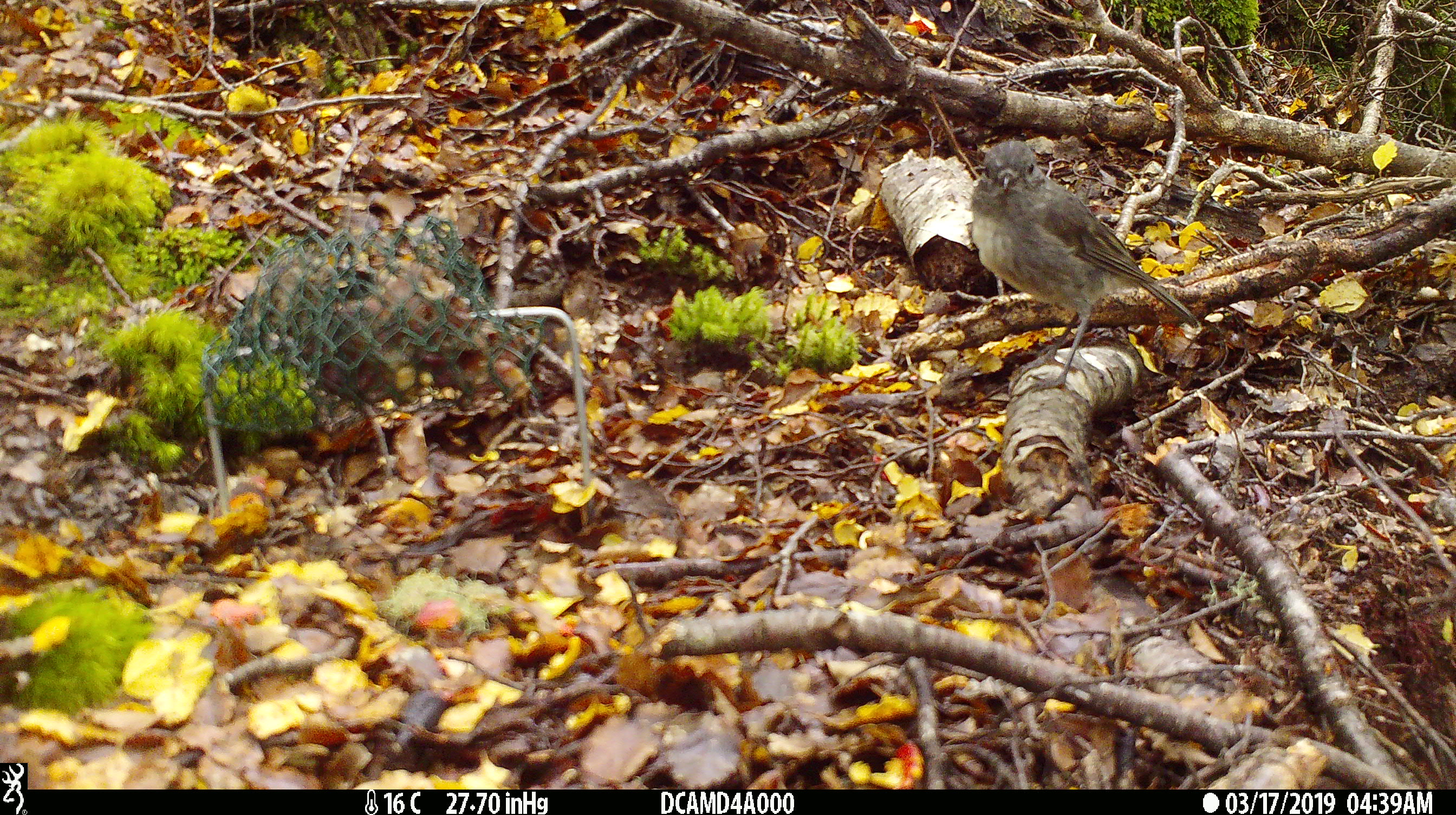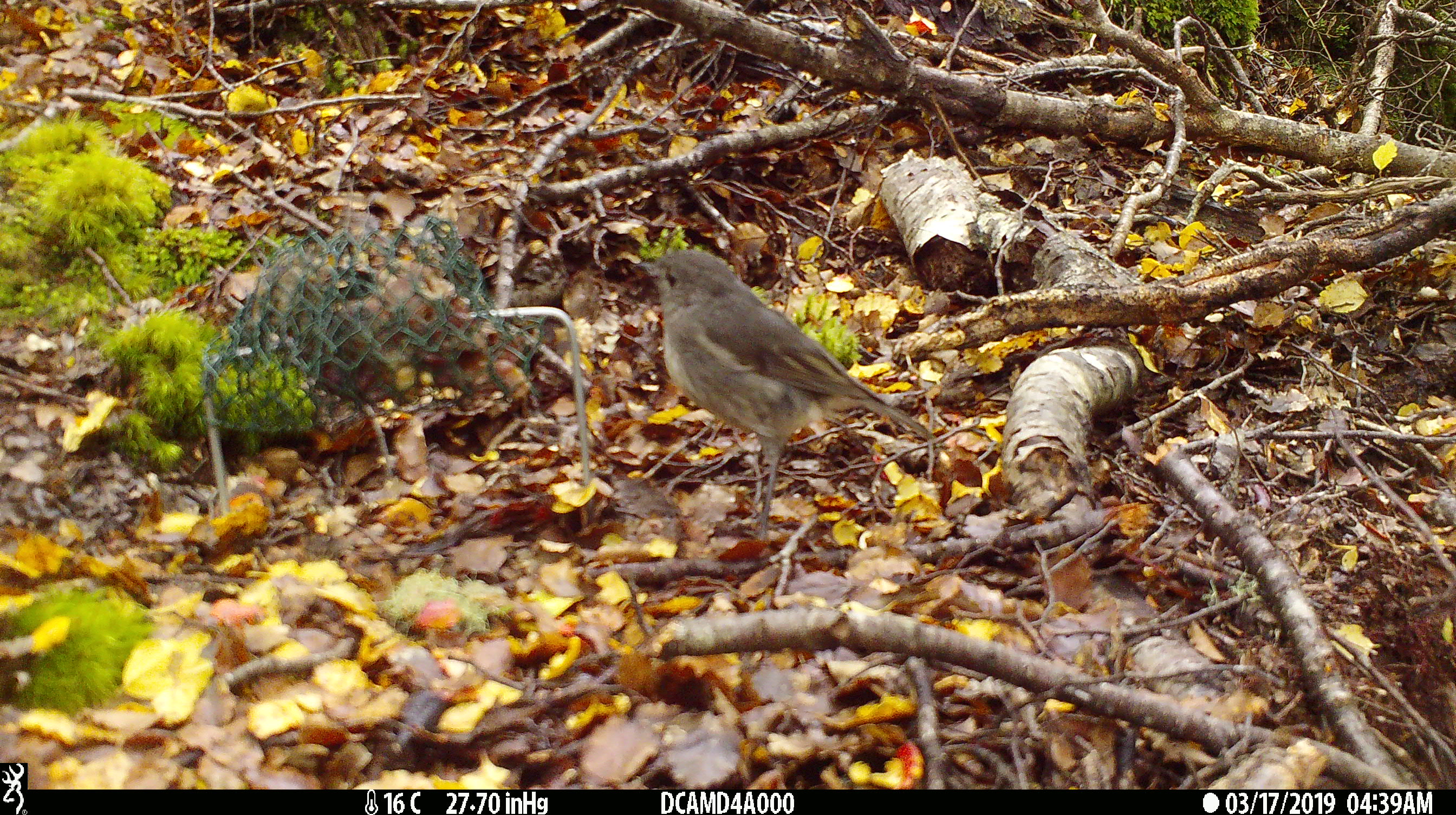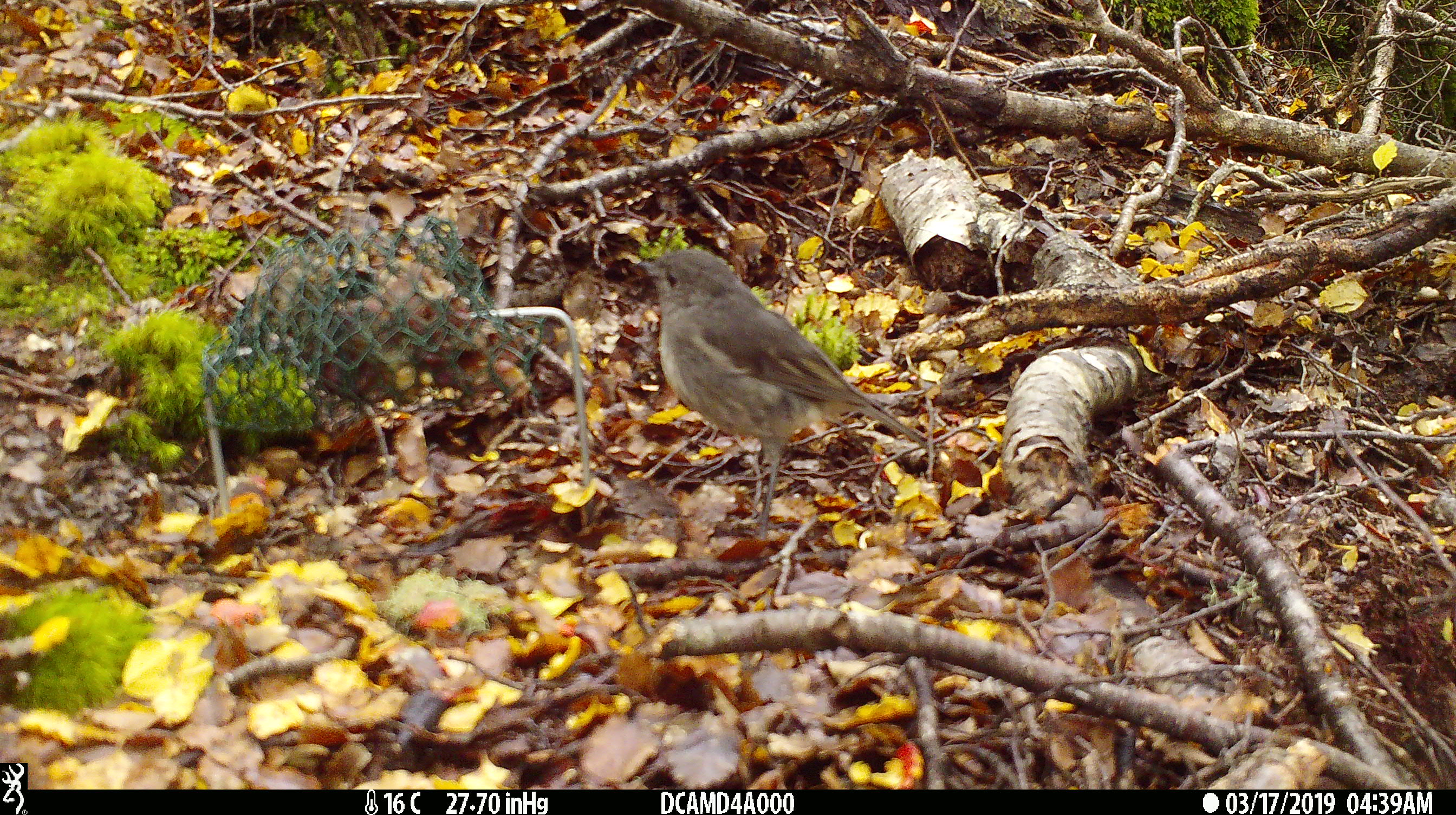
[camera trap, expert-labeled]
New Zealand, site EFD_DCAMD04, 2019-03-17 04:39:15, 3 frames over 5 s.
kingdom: Animalia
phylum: Chordata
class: Aves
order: Passeriformes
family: Petroicidae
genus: Petroica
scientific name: Petroica australis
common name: new zealand robin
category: robin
Robin (new zealand robin) (Petroica australis).